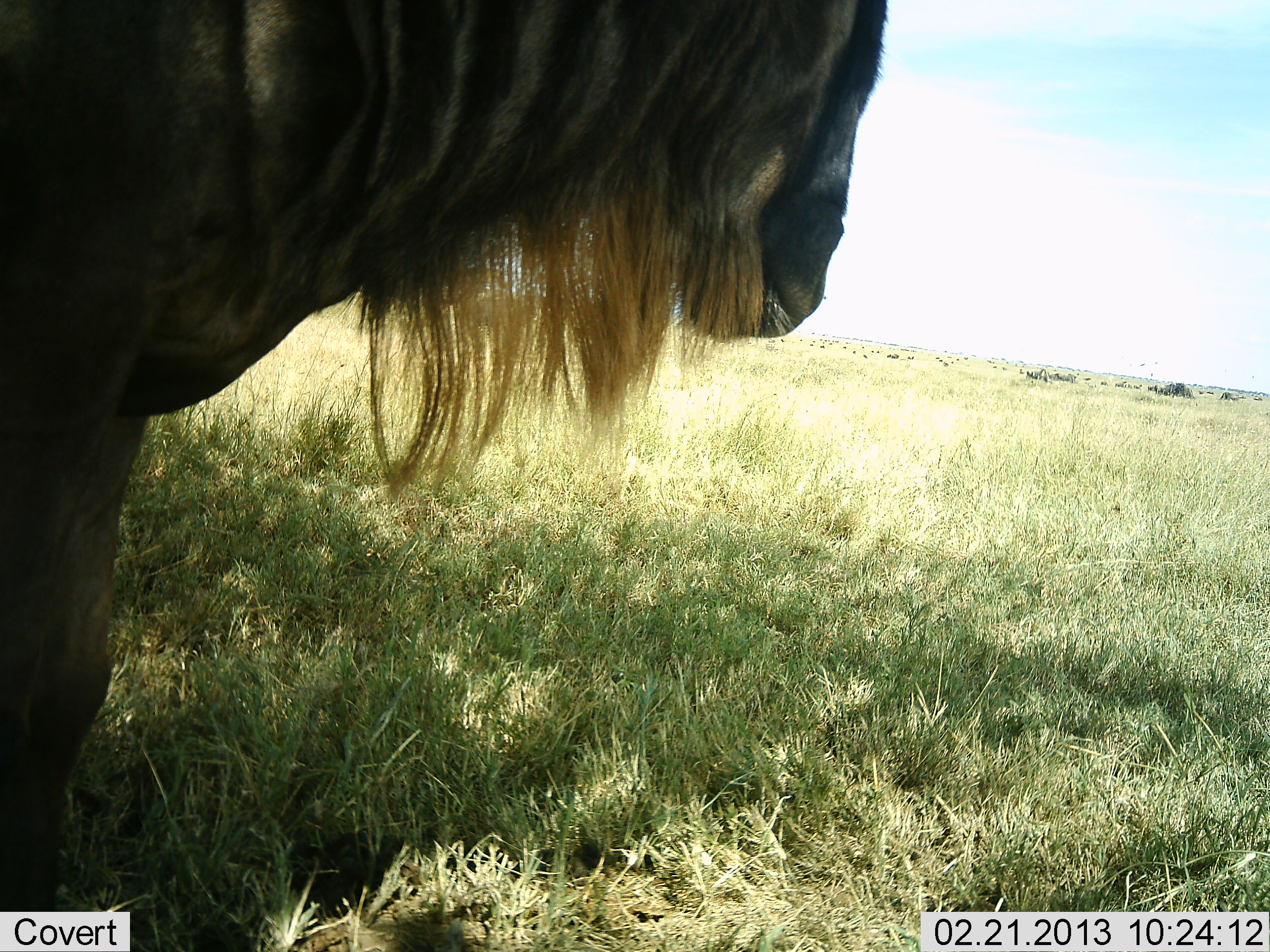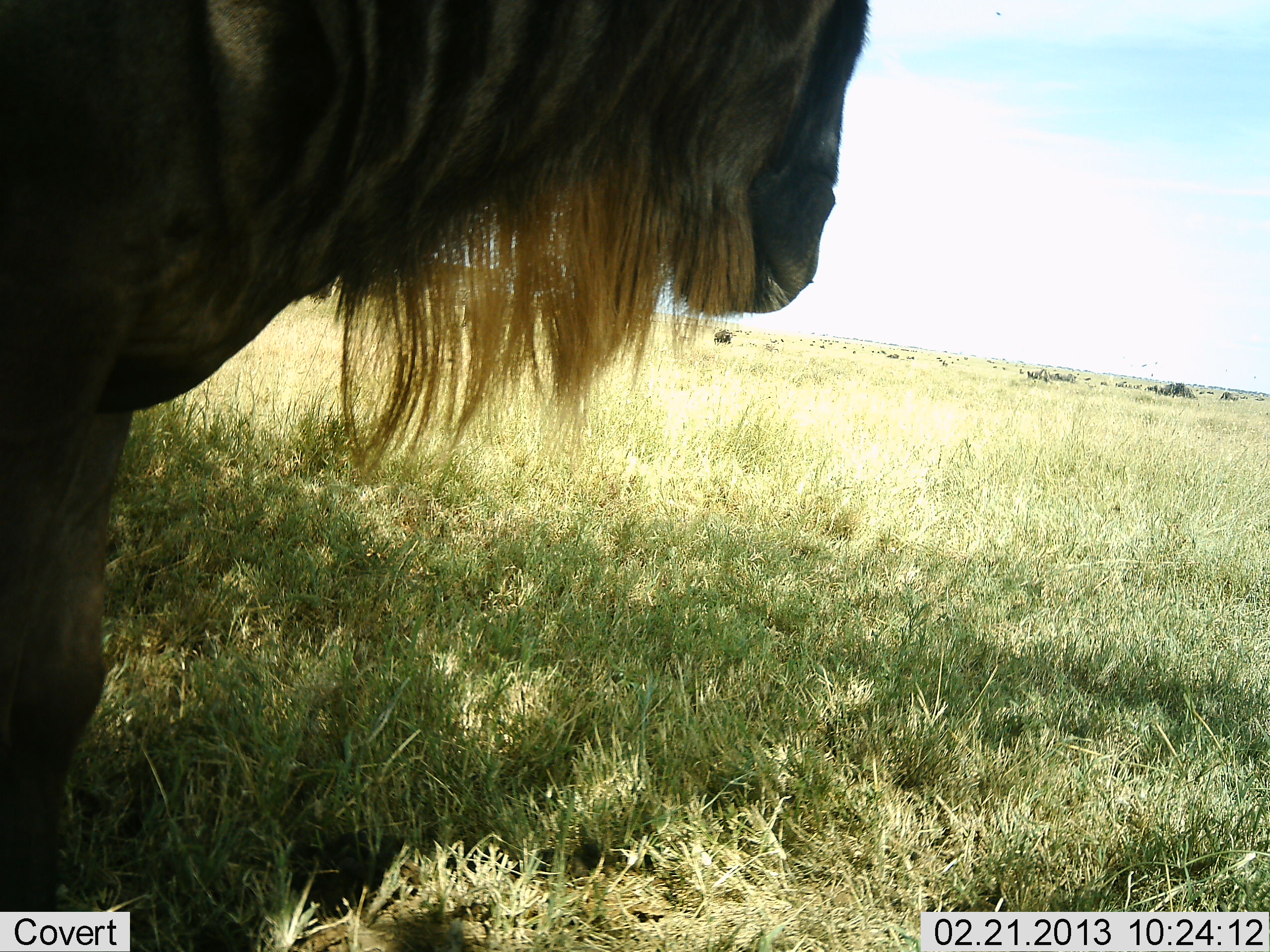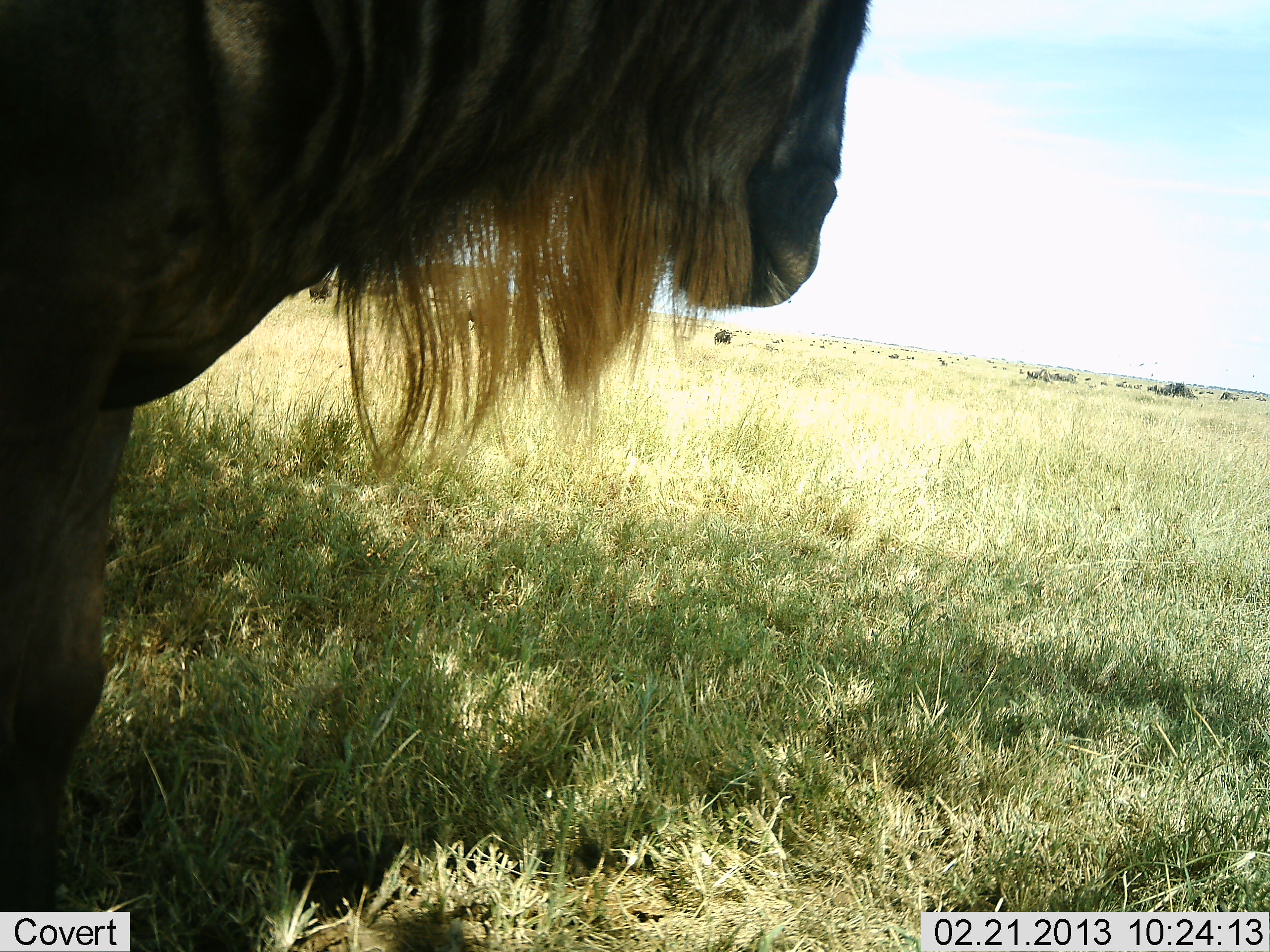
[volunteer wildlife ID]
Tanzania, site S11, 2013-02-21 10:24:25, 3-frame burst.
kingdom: Animalia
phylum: Chordata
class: Mammalia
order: Artiodactyla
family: Bovidae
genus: Connochaetes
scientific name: Connochaetes taurinus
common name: blue wildebeest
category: wildebeest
Wildebeest (blue wildebeest) (Connochaetes taurinus), count 1. Behavior (volunteer vote fractions): standing 100%, resting 0%, moving 0%, interacting 0%. Young present (vote fraction): 0%. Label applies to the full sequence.